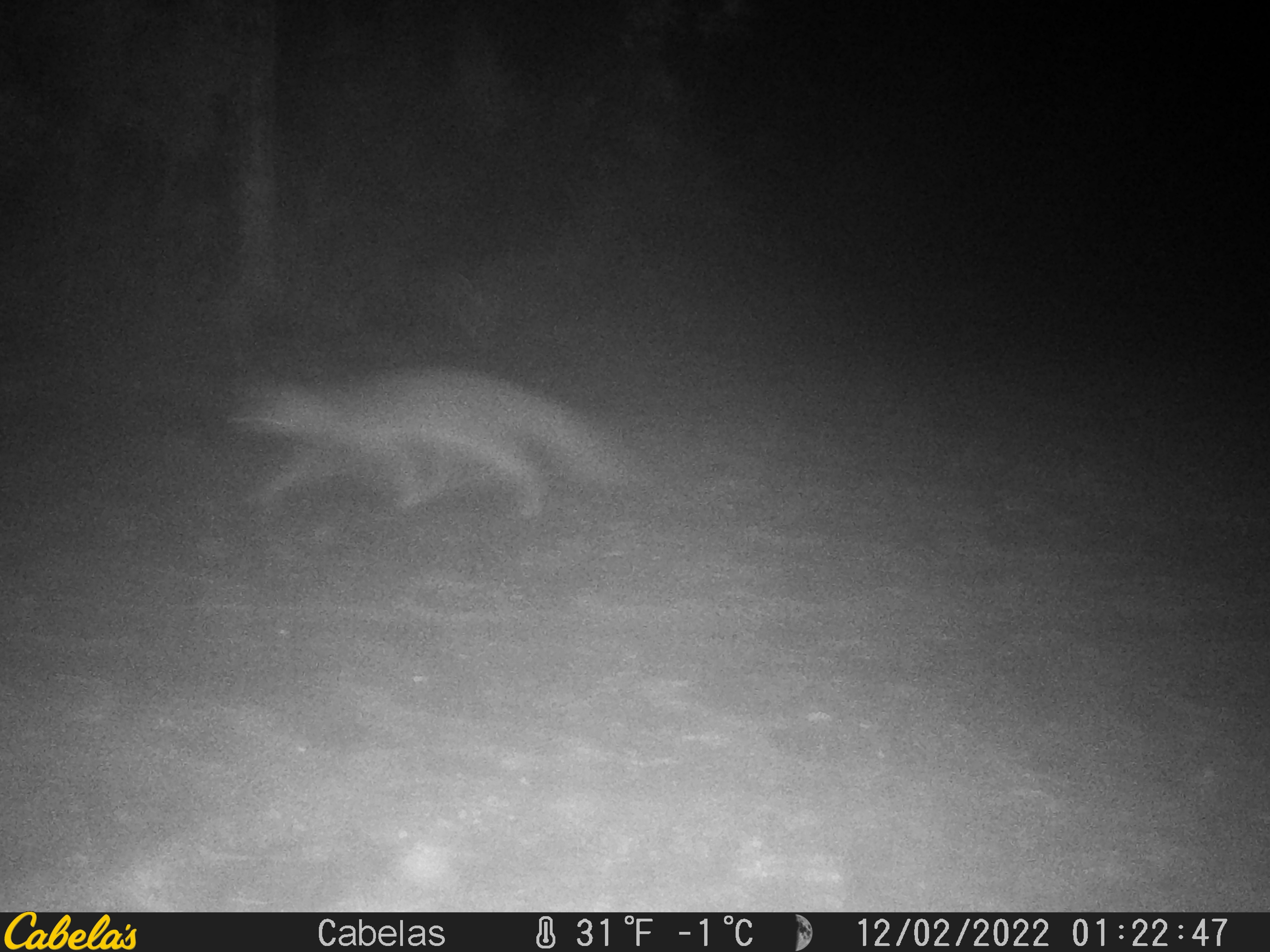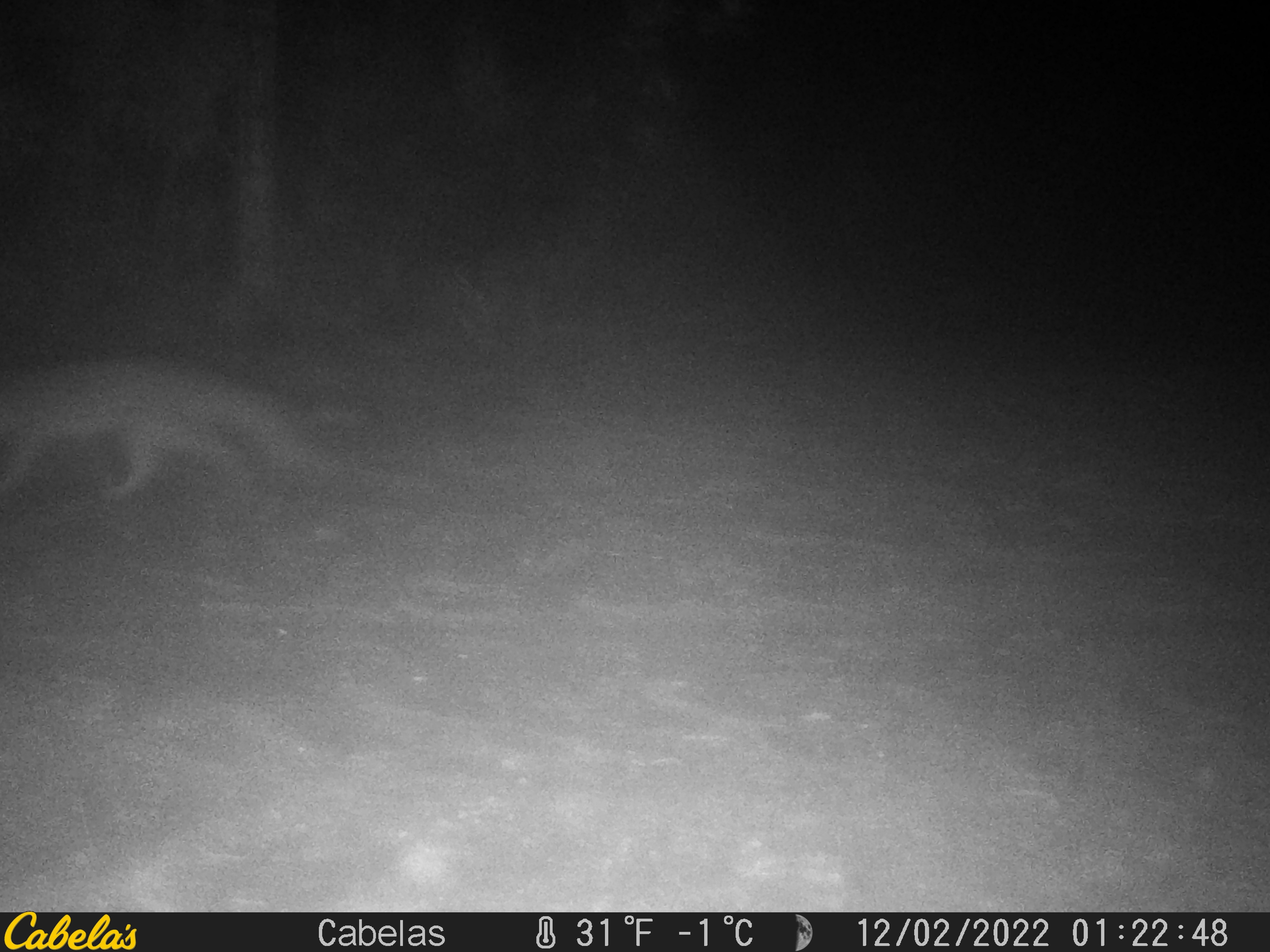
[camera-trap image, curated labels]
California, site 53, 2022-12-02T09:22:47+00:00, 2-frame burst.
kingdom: Animalia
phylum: Chordata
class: Mammalia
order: Carnivora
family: Canidae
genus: Urocyon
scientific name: Urocyon cinereoargenteus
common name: gray fox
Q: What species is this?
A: Gray fox (Urocyon cinereoargenteus).